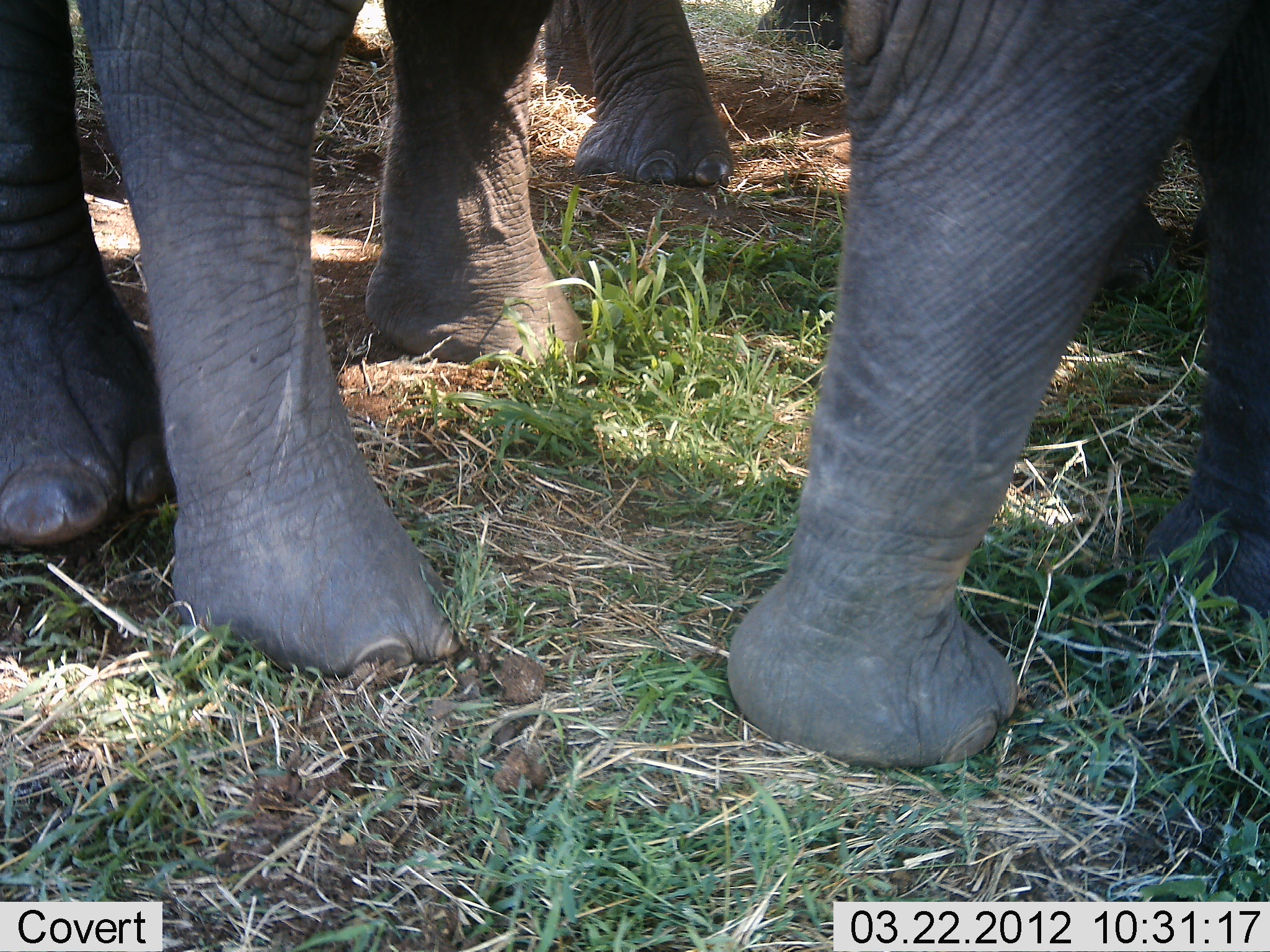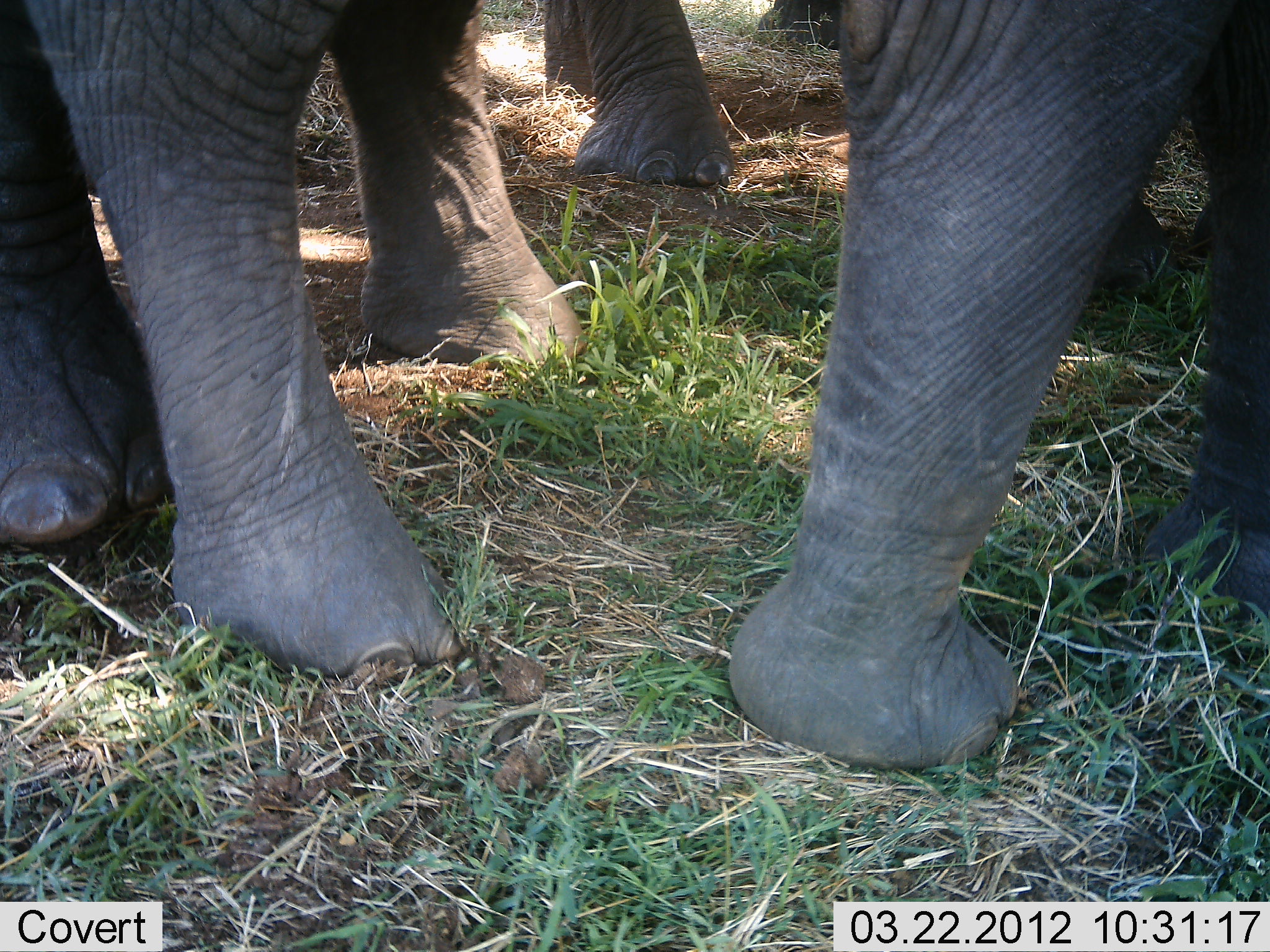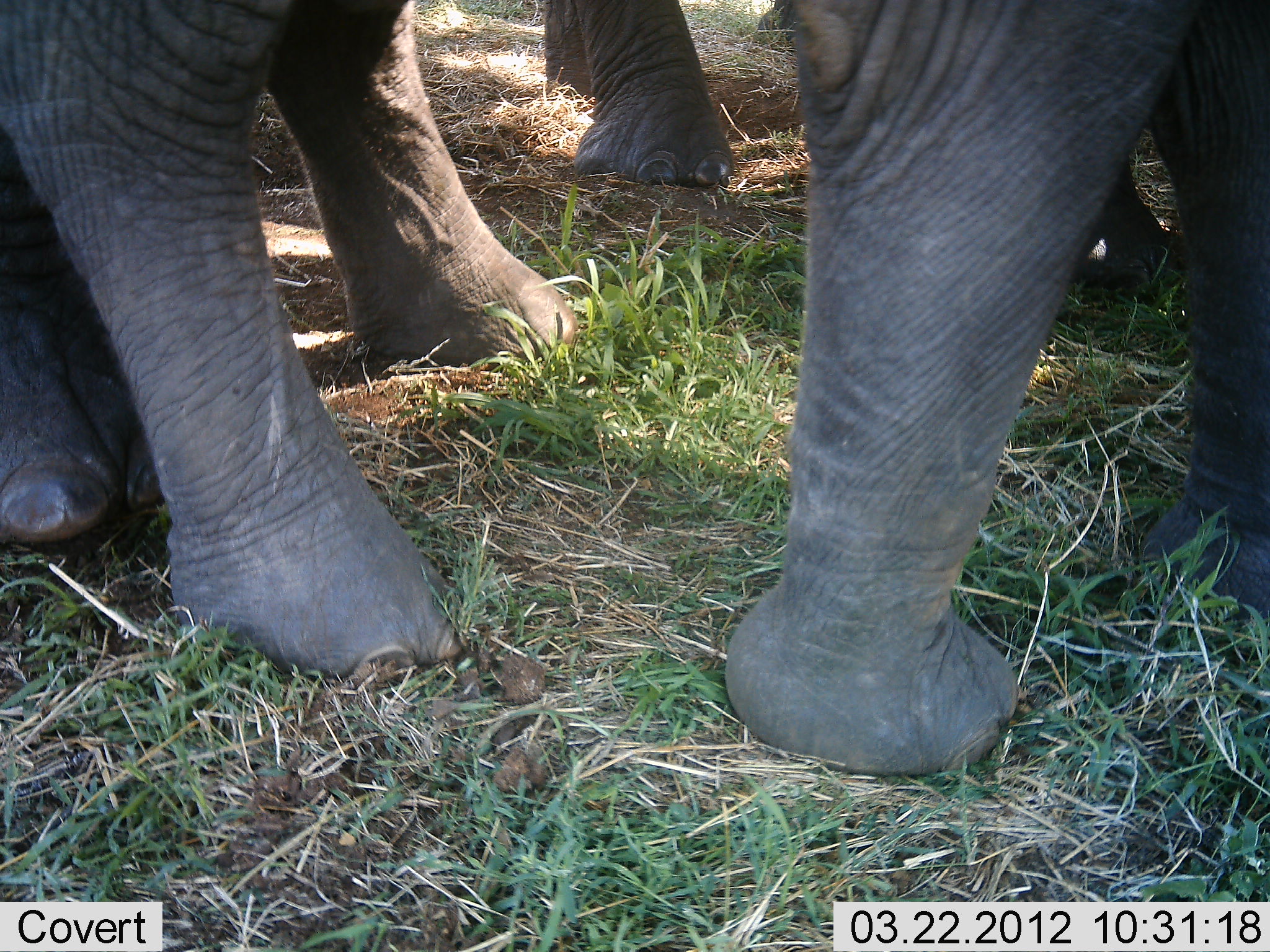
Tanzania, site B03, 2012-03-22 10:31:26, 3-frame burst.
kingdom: Animalia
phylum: Chordata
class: Mammalia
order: Proboscidea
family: Elephantidae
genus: Loxodonta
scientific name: Loxodonta africana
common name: african bush elephant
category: elephant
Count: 3.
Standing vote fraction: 81%.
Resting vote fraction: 14%.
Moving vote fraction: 14%.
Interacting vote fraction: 5%.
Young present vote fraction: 0%.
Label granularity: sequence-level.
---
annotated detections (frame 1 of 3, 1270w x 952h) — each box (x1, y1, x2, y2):
animal: (76, 0, 1268, 770); (0, 0, 180, 550); (542, 0, 846, 188)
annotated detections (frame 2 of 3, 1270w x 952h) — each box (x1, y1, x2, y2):
animal: (23, 0, 1268, 774); (0, 0, 174, 550); (542, 0, 843, 190)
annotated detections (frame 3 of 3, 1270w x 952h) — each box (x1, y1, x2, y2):
animal: (2, 1, 1270, 775); (0, 124, 206, 548); (537, 0, 792, 191)